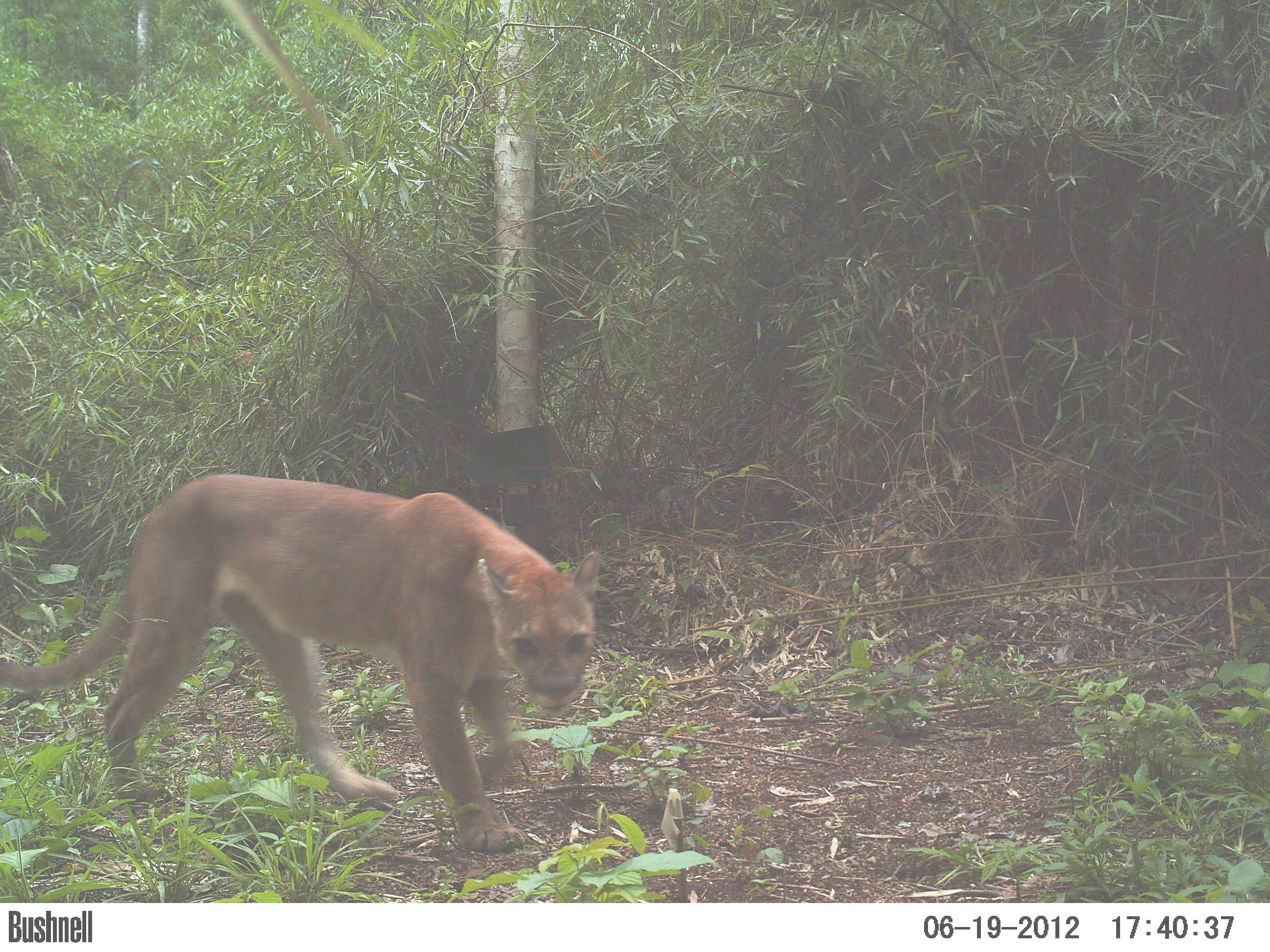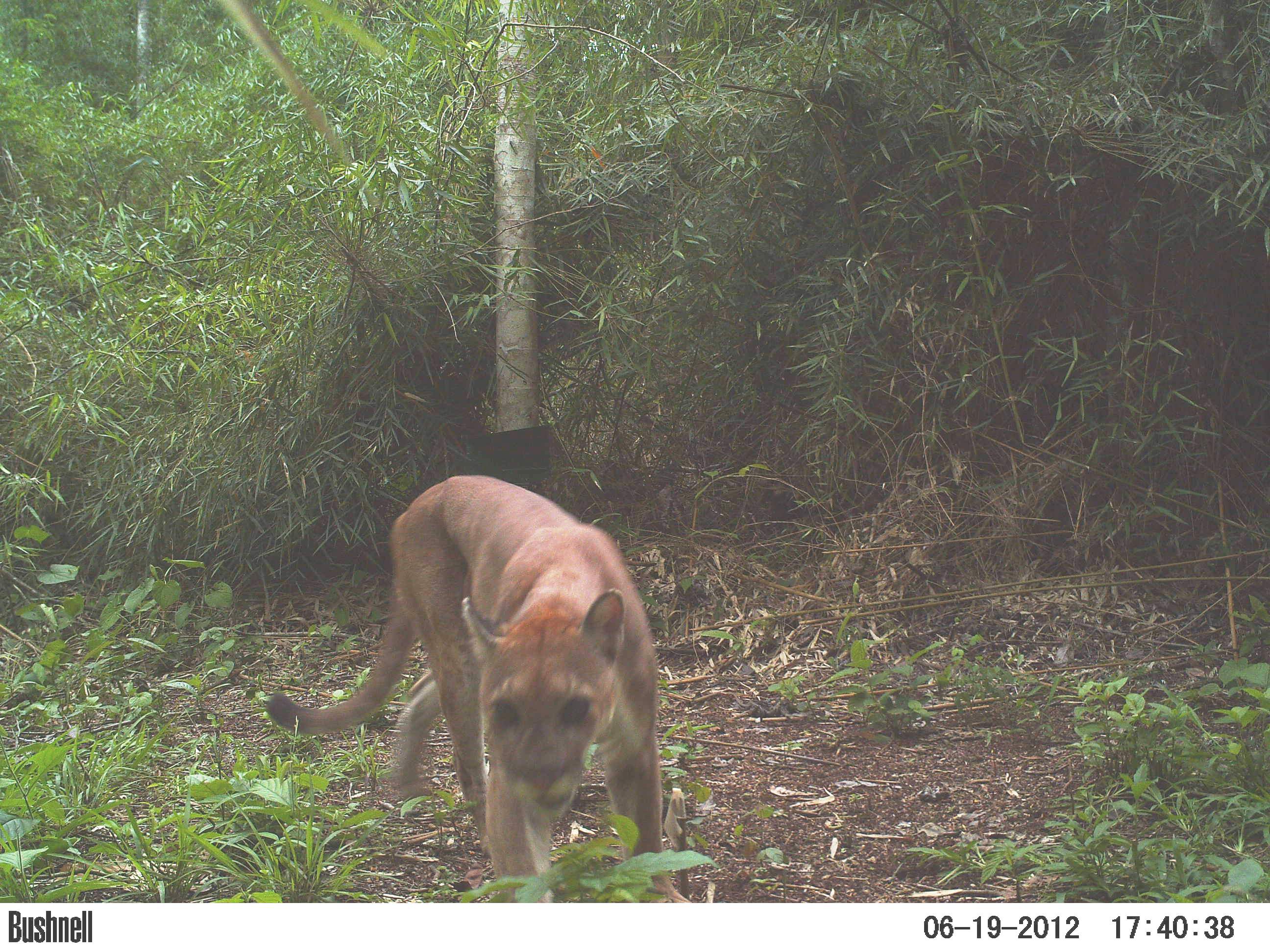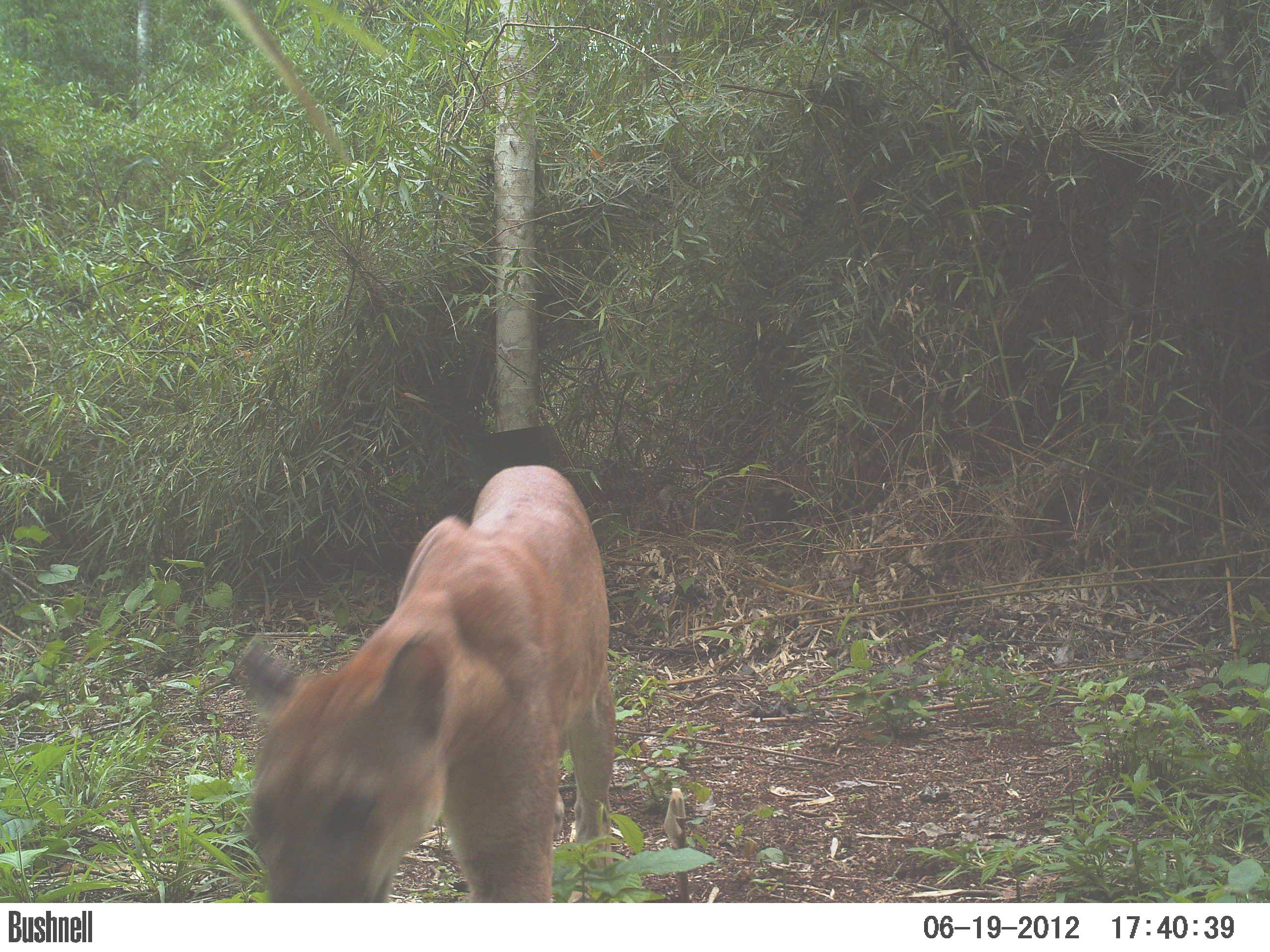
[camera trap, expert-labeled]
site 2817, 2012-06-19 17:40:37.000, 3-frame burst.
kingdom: Animalia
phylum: Chordata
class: Mammalia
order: Carnivora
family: Felidae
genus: Puma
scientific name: Puma concolor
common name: mountain lion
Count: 1.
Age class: adult.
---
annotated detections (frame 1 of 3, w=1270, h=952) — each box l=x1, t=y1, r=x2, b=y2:
puma concolor: l=0, t=473, r=601, b=853